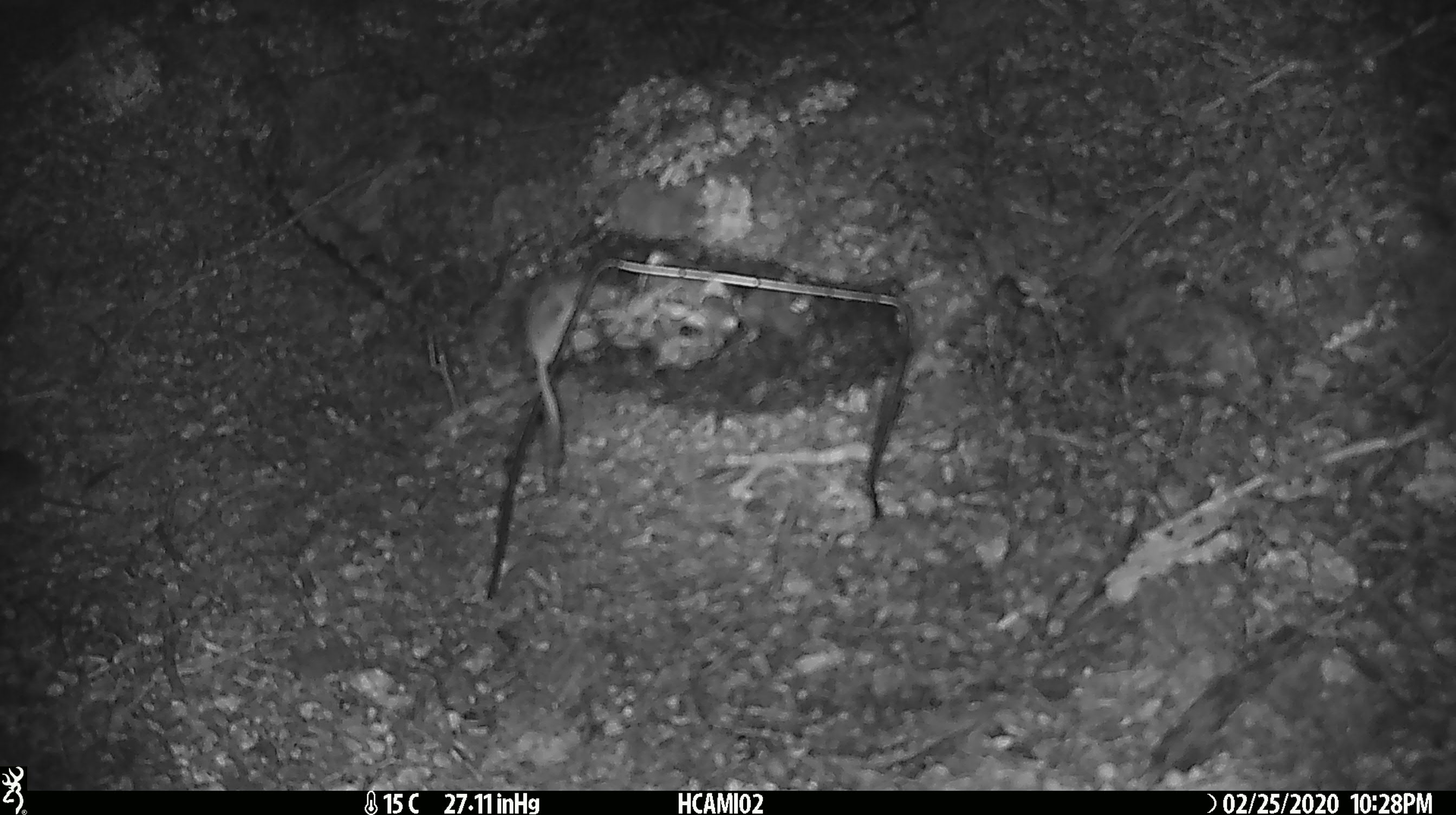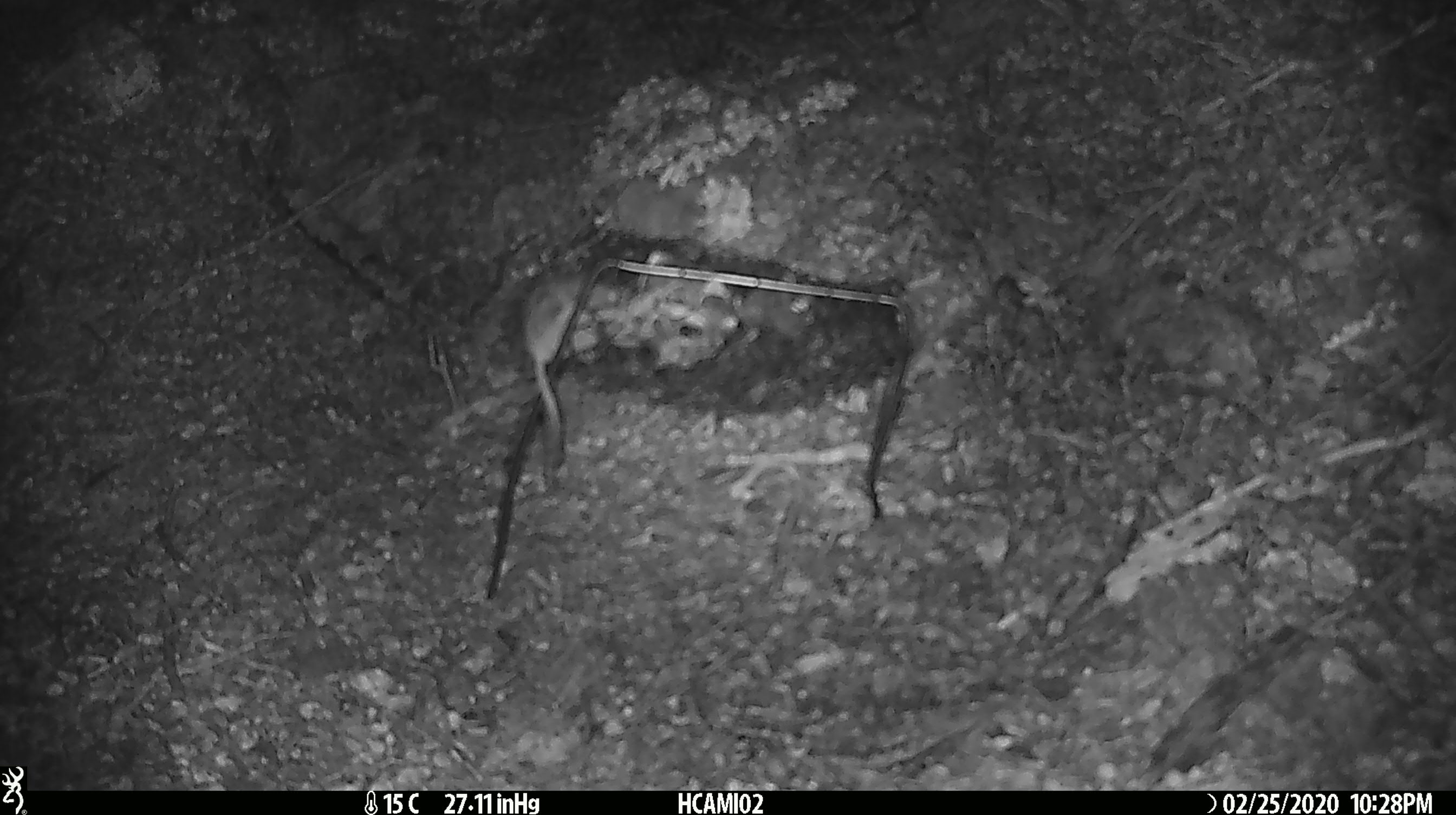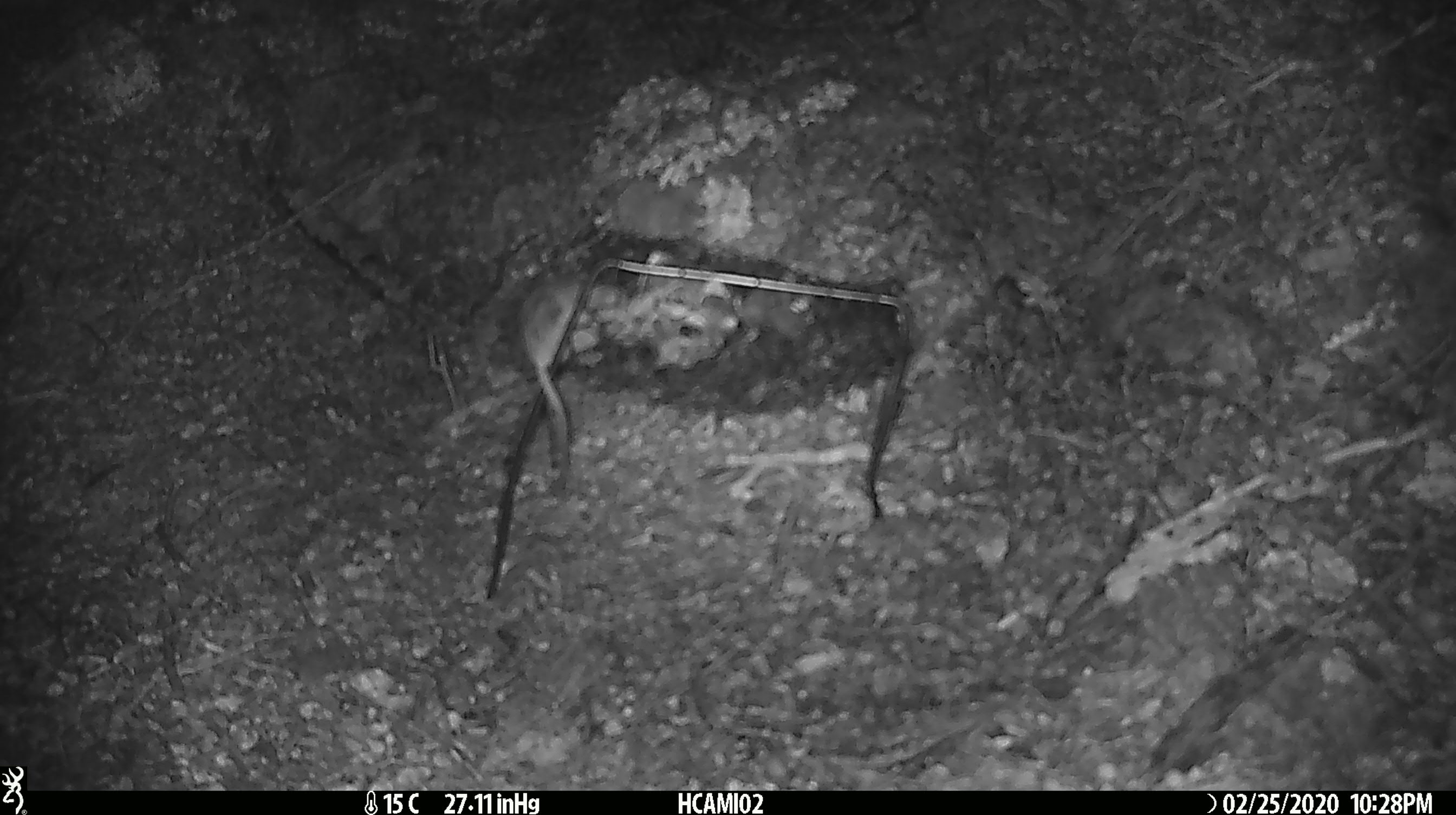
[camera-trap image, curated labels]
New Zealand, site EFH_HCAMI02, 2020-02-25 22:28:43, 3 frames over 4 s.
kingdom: Animalia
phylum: Chordata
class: Mammalia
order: Rodentia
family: Muridae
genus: Mus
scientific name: Mus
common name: mouse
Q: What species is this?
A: Mouse (Mus).